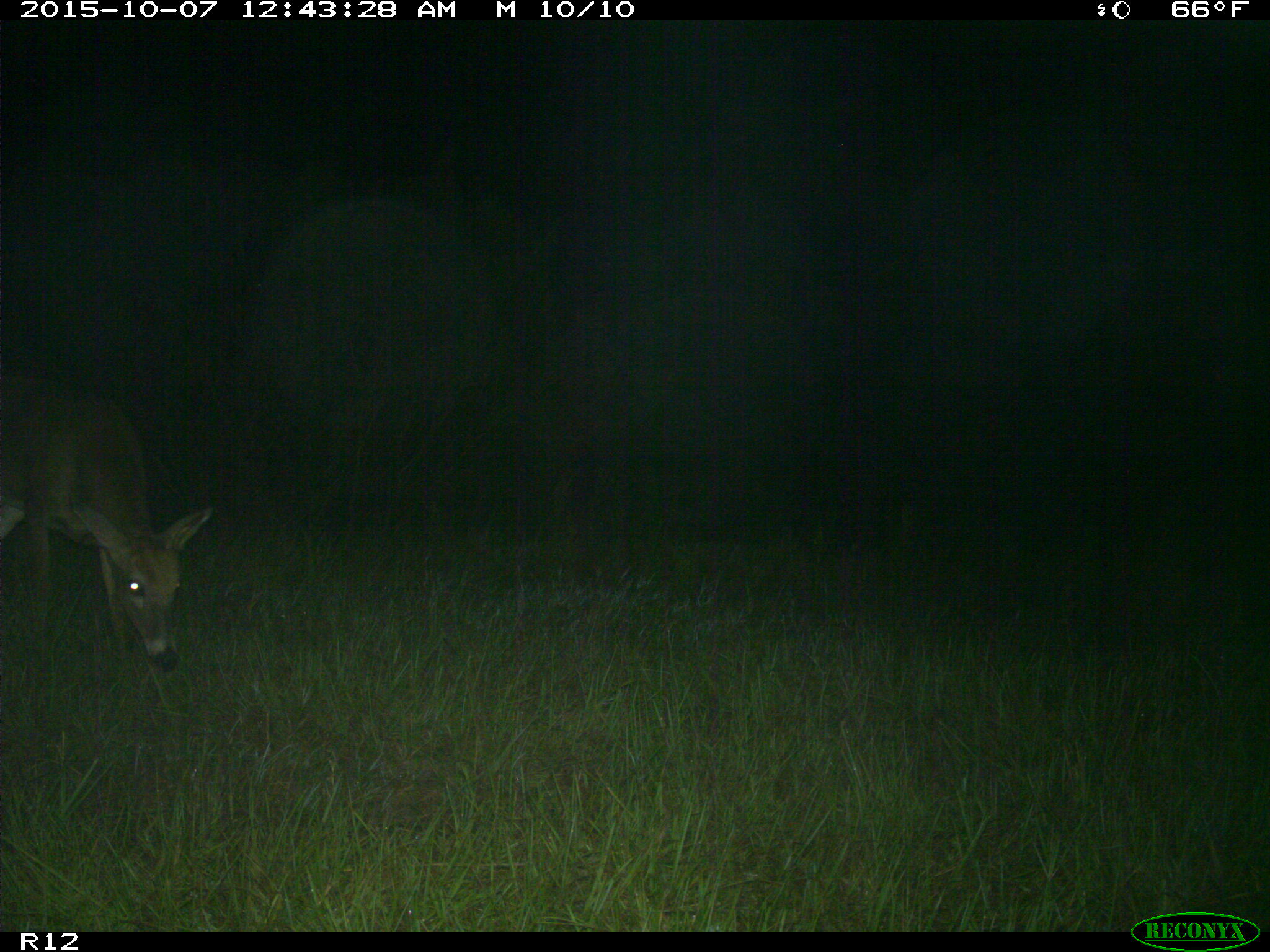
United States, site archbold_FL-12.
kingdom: Animalia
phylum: Chordata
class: Mammalia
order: Artiodactyla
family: Cervidae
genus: Odocoileus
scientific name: Odocoileus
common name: deer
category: unidentified deer